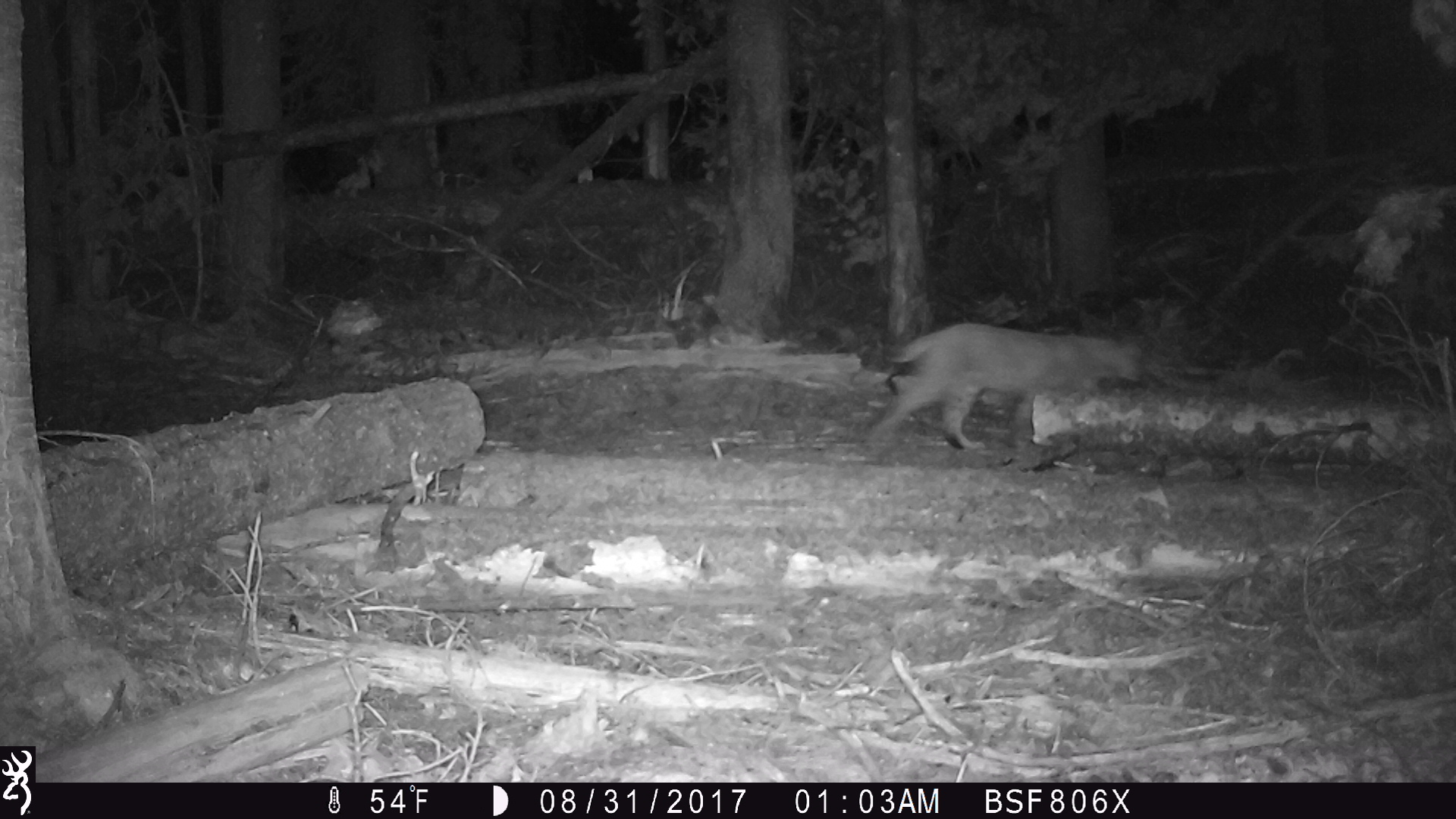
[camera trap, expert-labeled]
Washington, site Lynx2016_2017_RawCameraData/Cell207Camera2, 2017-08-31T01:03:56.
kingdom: Animalia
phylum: Chordata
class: Mammalia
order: Carnivora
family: Felidae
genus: Lynx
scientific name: Lynx rufus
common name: bobcat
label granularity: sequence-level